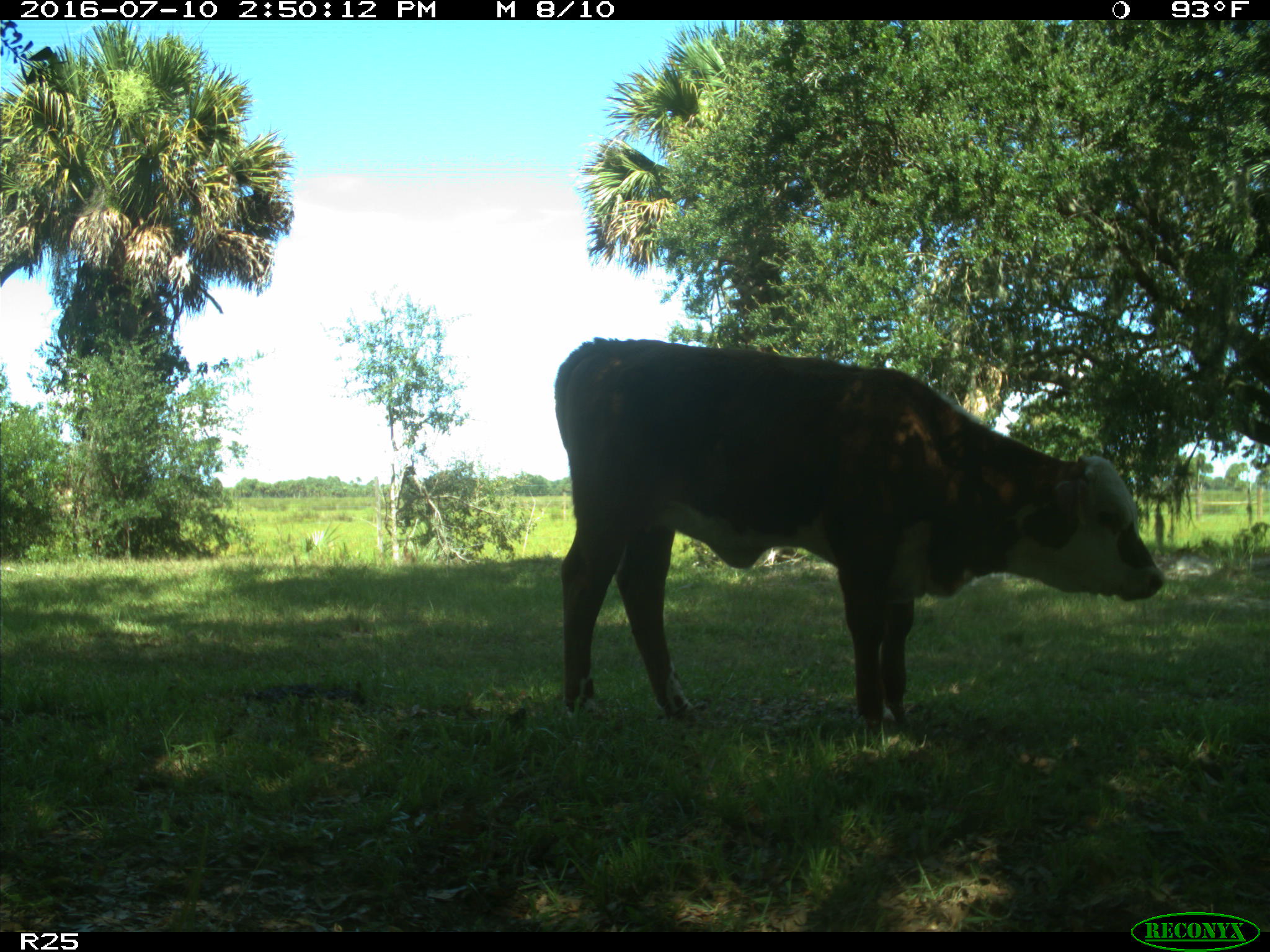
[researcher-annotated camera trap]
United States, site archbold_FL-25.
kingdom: Animalia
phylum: Chordata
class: Mammalia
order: Artiodactyla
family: Bovidae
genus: Bos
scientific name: Bos taurus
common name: domestic cow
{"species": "Bos taurus (domestic cow)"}